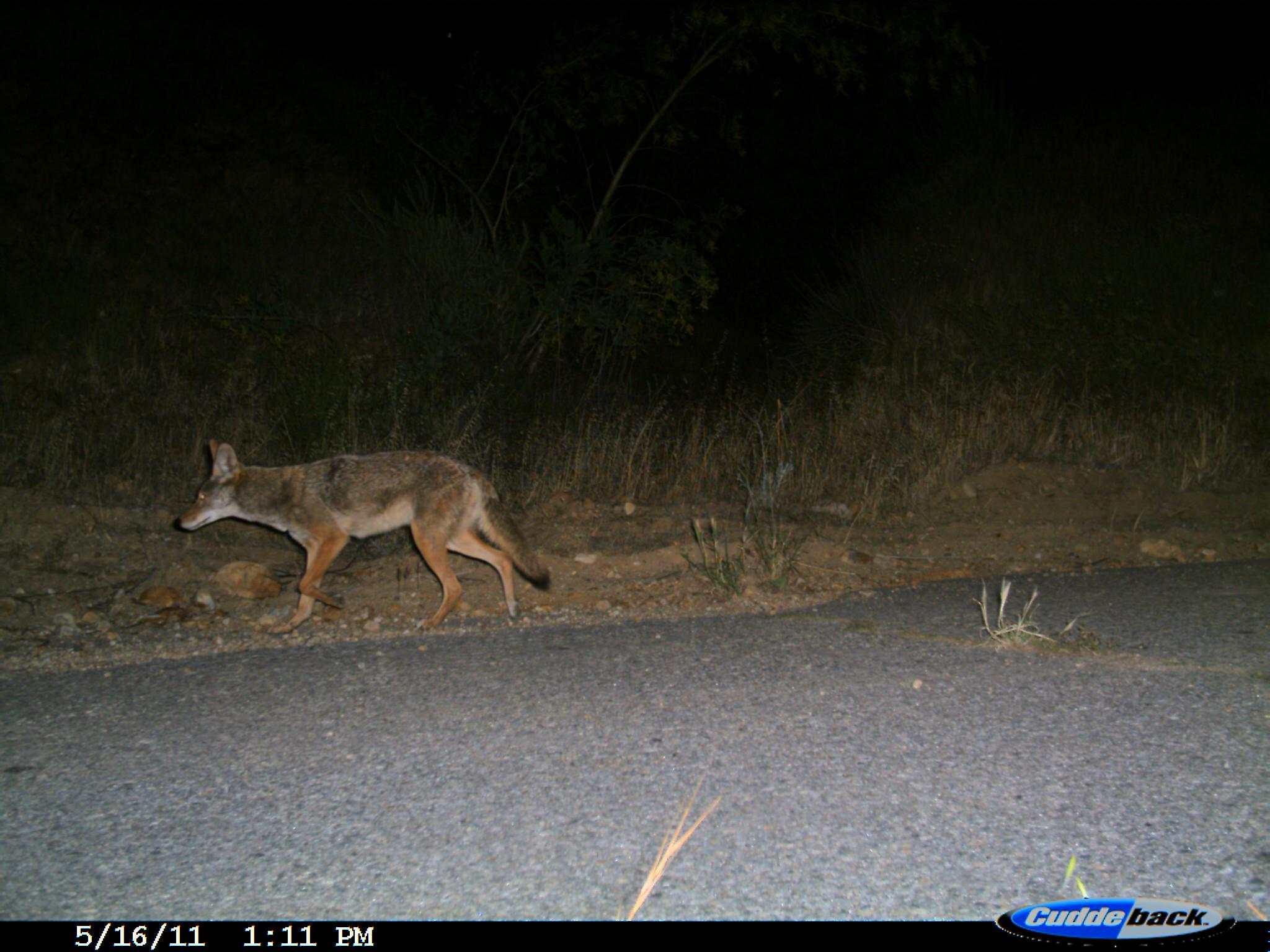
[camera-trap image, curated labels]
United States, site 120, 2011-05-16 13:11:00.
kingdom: Animalia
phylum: Chordata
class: Mammalia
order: Carnivora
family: Canidae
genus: Canis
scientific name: Canis latrans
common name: coyote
Coyote (Canis latrans).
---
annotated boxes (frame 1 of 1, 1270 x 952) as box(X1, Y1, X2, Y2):
coyote: box(167, 425, 557, 636)